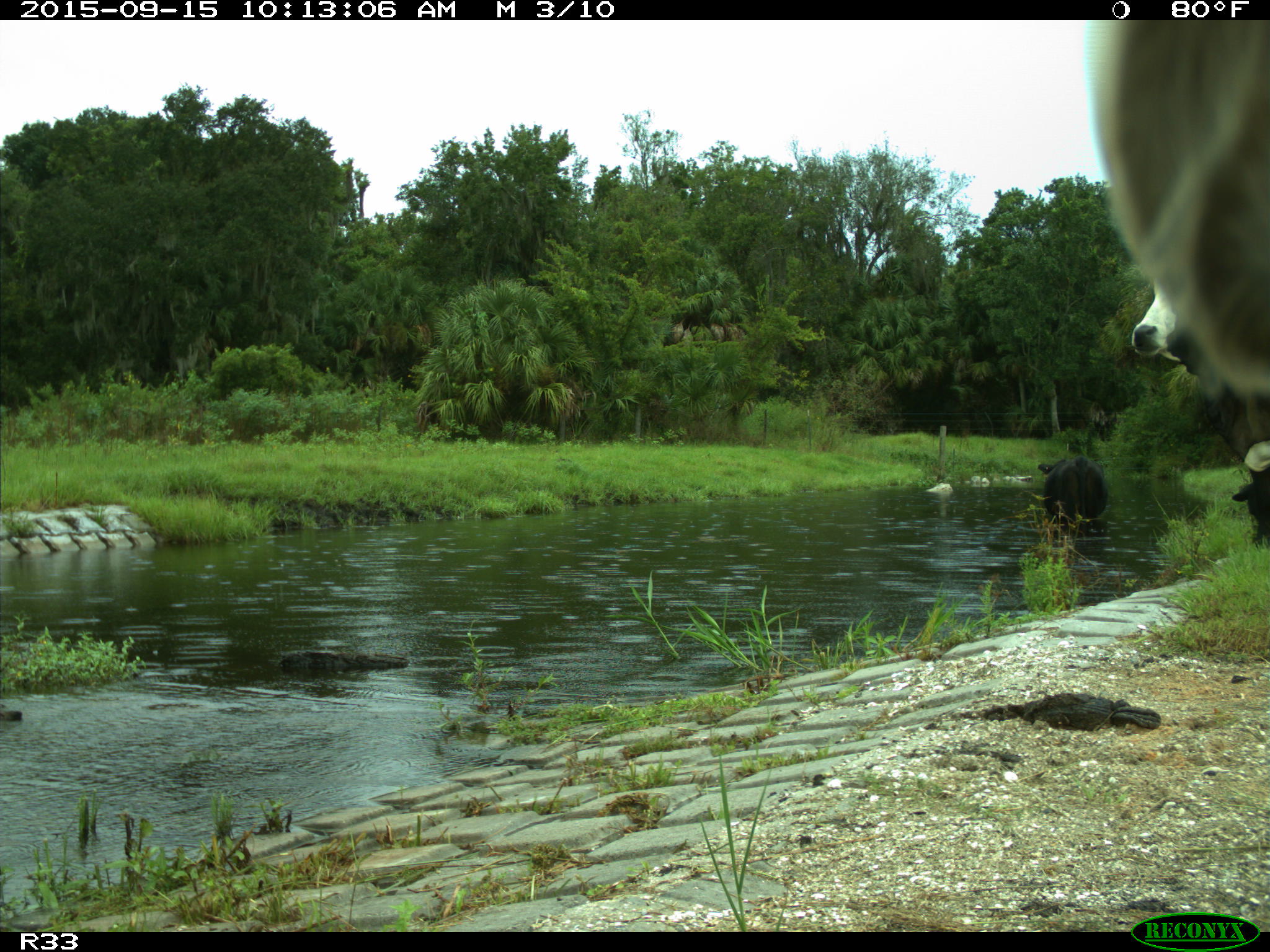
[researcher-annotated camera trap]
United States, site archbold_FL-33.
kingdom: Animalia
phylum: Chordata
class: Mammalia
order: Artiodactyla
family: Bovidae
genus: Bos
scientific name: Bos taurus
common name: domestic cow